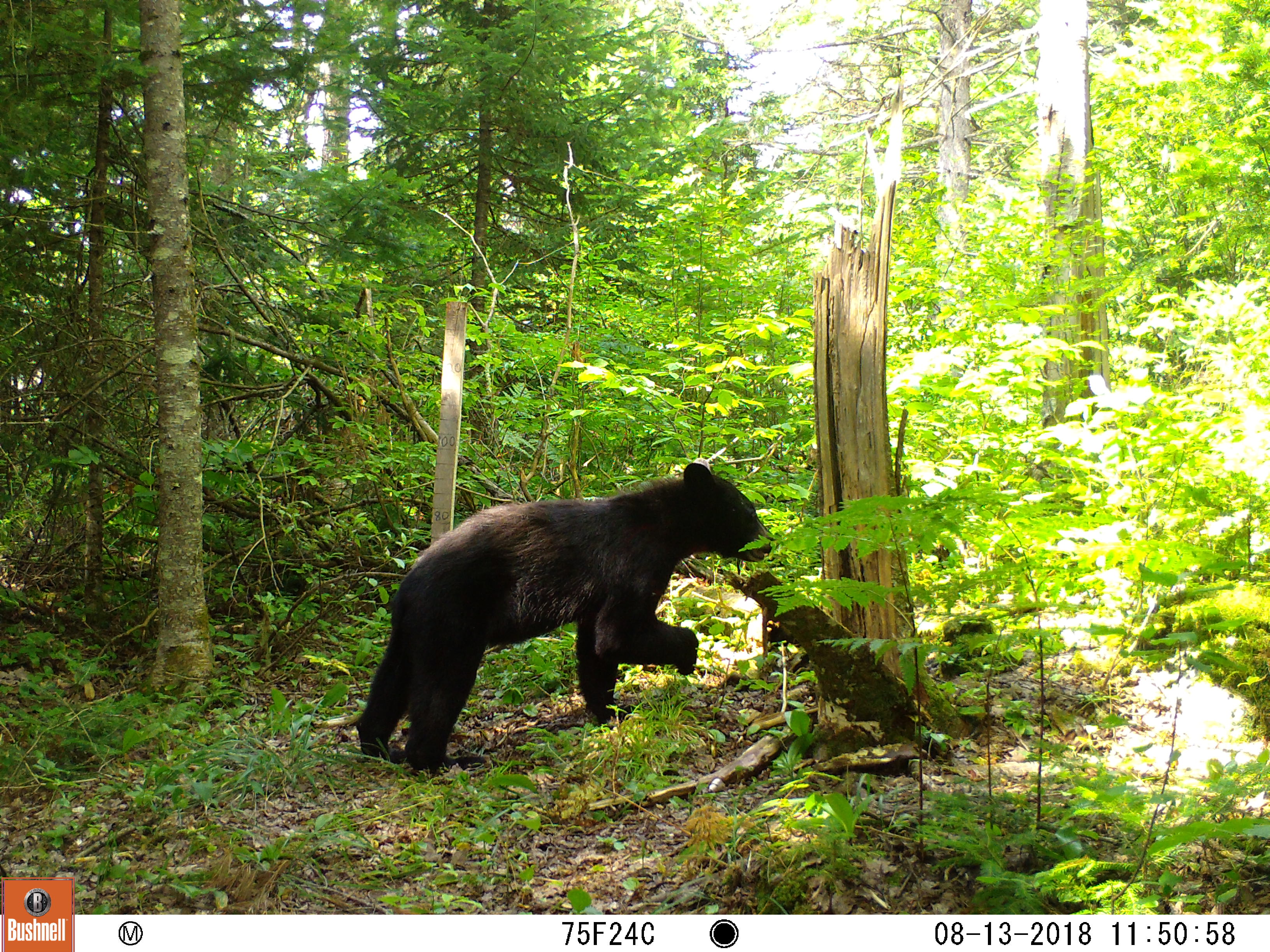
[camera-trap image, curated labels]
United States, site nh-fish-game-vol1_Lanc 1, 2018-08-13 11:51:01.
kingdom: Animalia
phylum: Chordata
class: Mammalia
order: Carnivora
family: Ursidae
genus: Ursus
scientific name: Ursus americanus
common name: black bear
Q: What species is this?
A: Black bear (Ursus americanus).